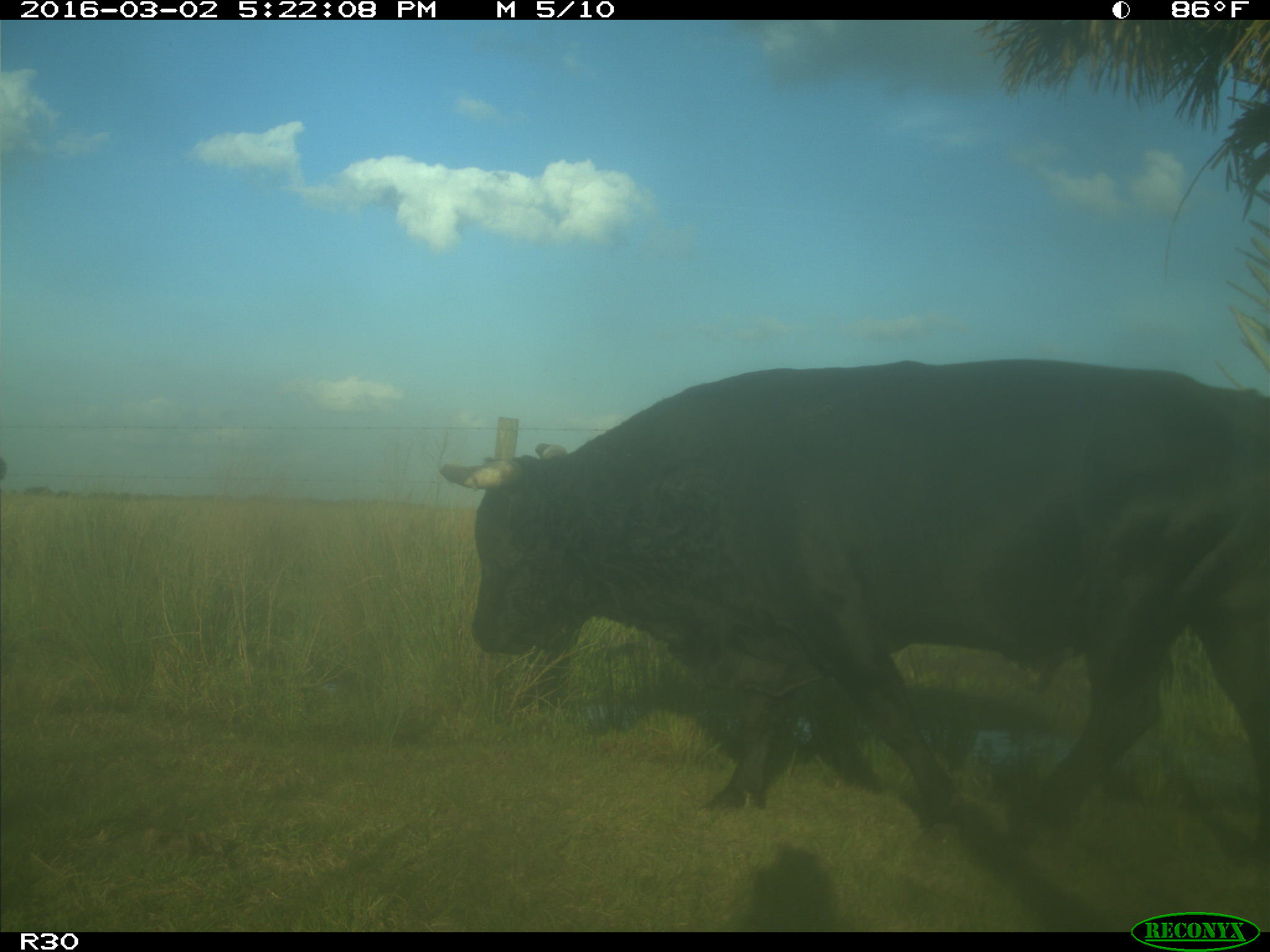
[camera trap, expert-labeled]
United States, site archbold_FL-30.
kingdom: Animalia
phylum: Chordata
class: Mammalia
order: Artiodactyla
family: Bovidae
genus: Bos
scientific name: Bos taurus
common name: domestic cow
Bos taurus (domestic cow).